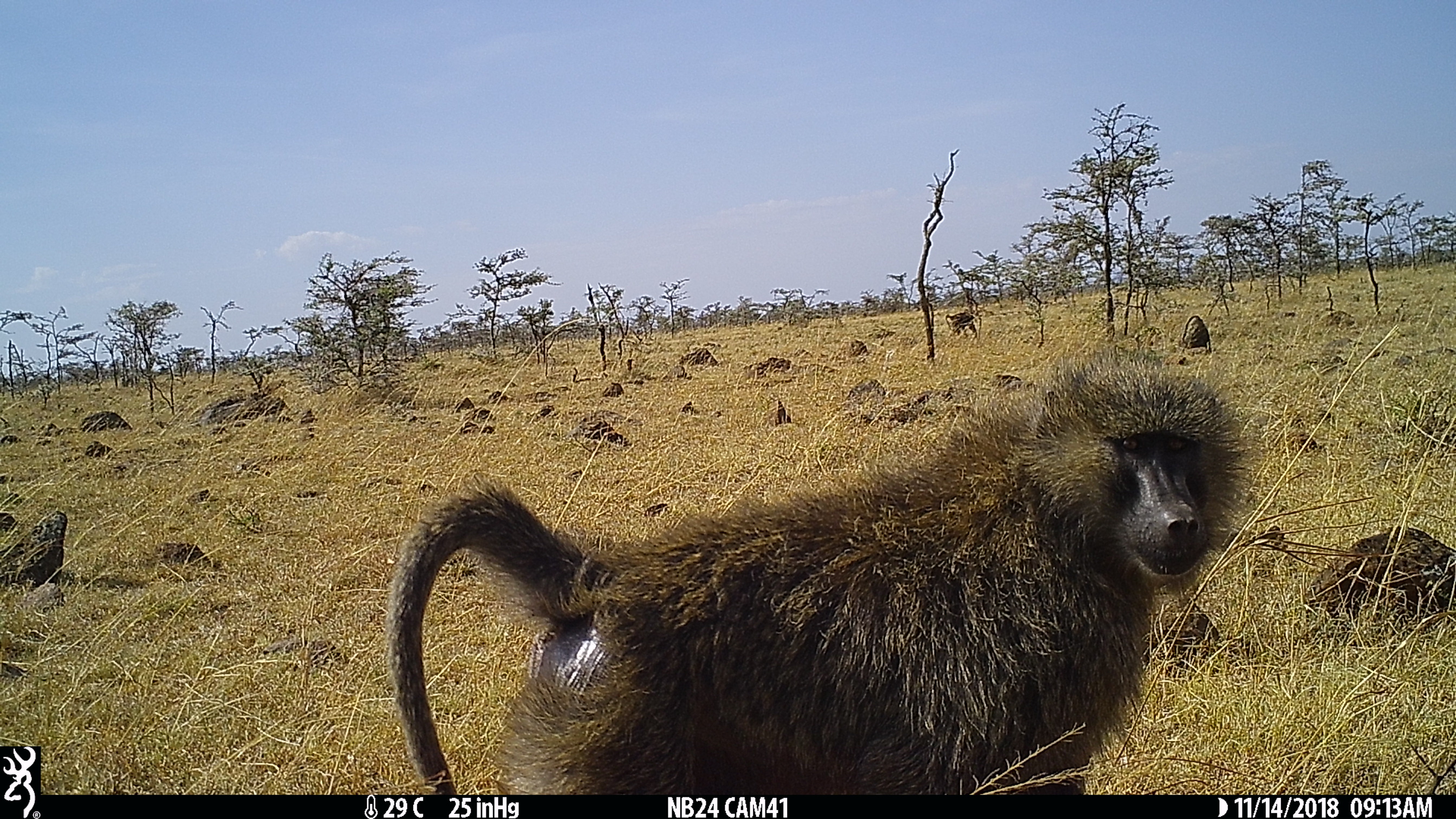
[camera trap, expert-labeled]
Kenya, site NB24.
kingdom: Animalia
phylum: Chordata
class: Mammalia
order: Primates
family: Cercopithecidae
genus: Papio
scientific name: Papio anubis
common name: olive baboon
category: baboon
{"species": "baboon (olive baboon) (Papio anubis)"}